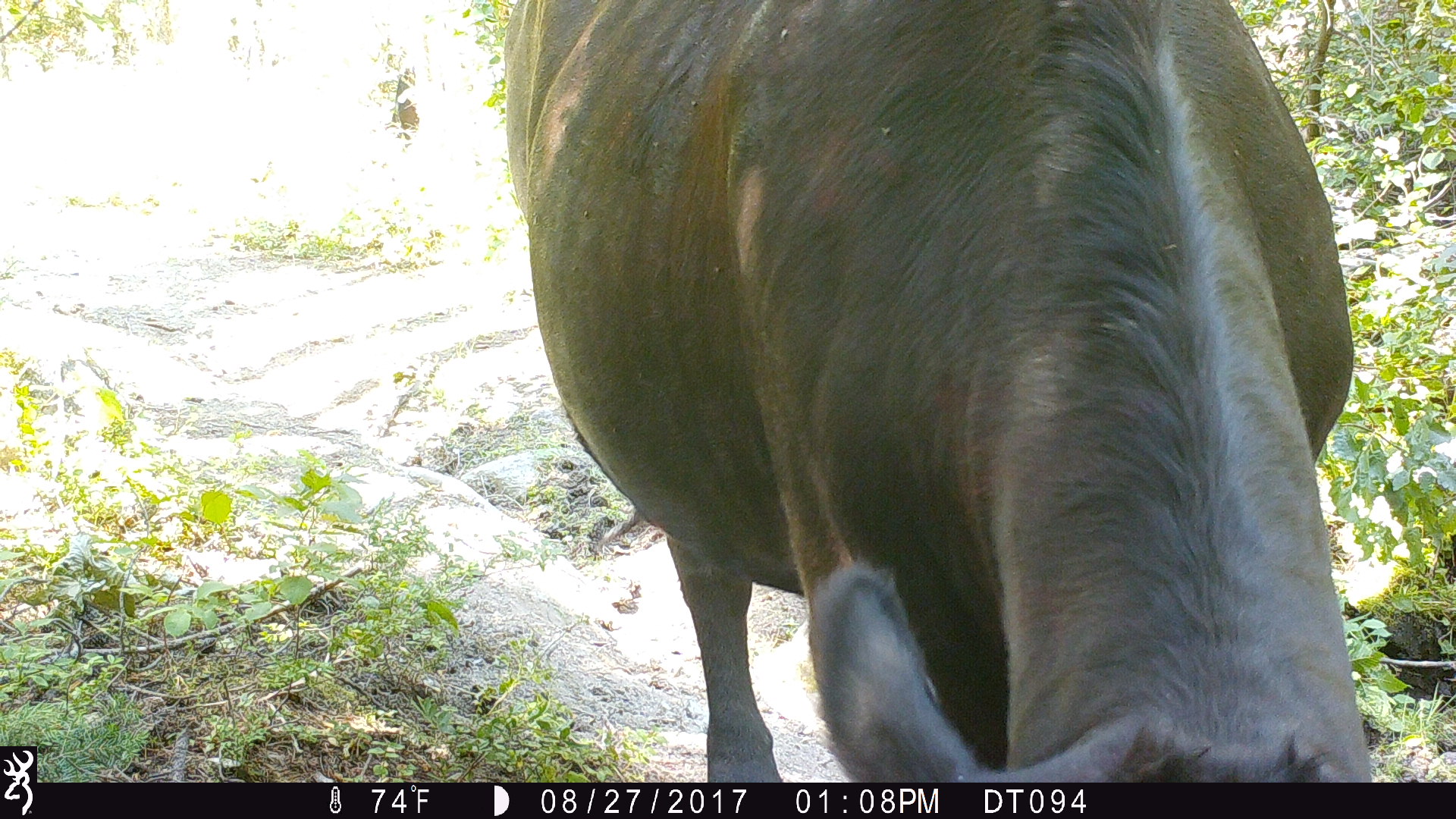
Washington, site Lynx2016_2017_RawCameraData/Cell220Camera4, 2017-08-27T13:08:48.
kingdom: Animalia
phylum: Chordata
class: Mammalia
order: Artiodactyla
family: Bovidae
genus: Bos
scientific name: Bos taurus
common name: domestic cattle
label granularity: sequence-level